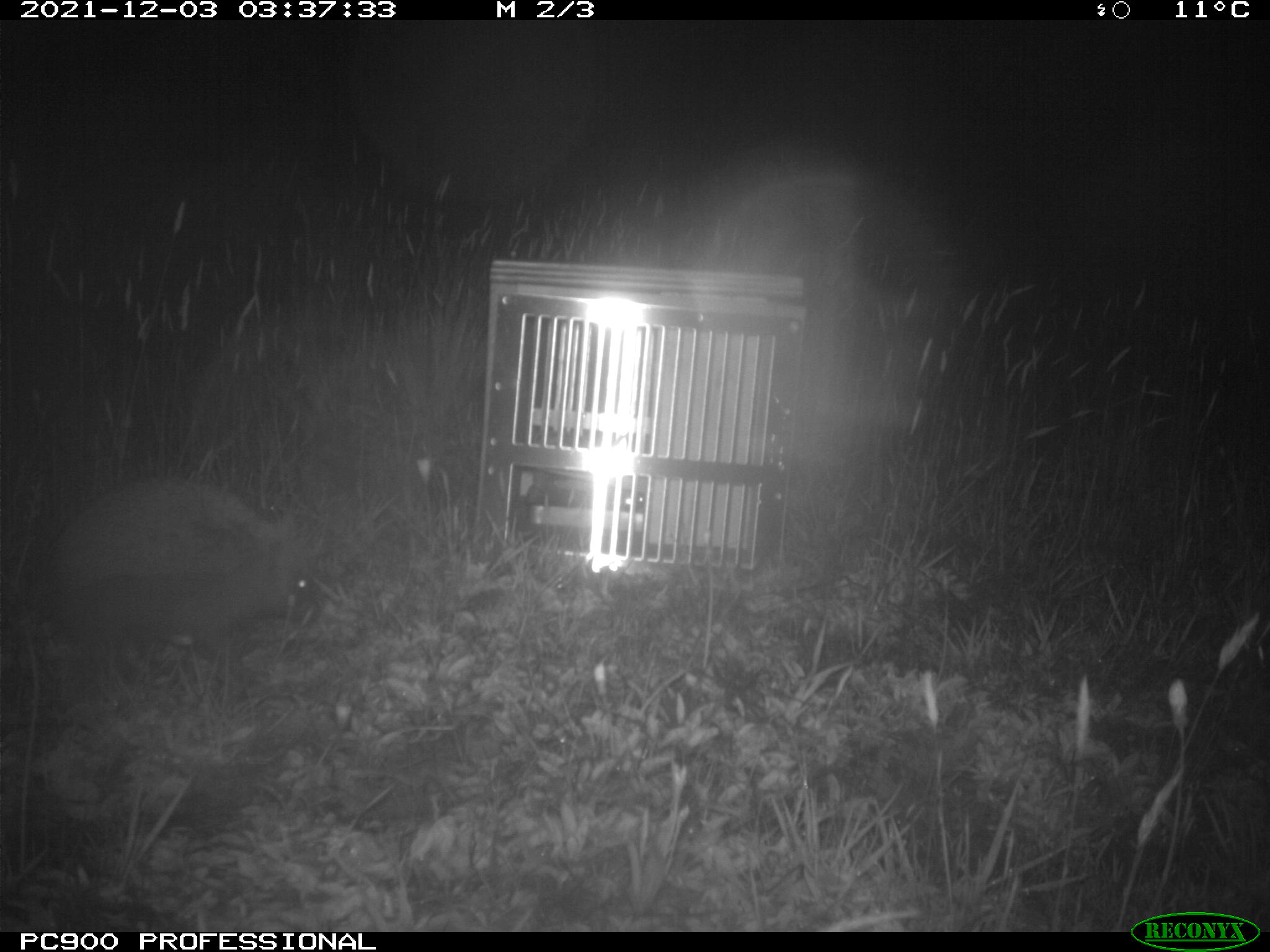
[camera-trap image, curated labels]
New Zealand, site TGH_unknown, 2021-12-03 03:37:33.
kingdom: Animalia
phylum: Chordata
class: Mammalia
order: Eulipotyphla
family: Erinaceidae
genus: Erinaceus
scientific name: Erinaceus europaeus europaeus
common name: european hedgehog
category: hedgehog